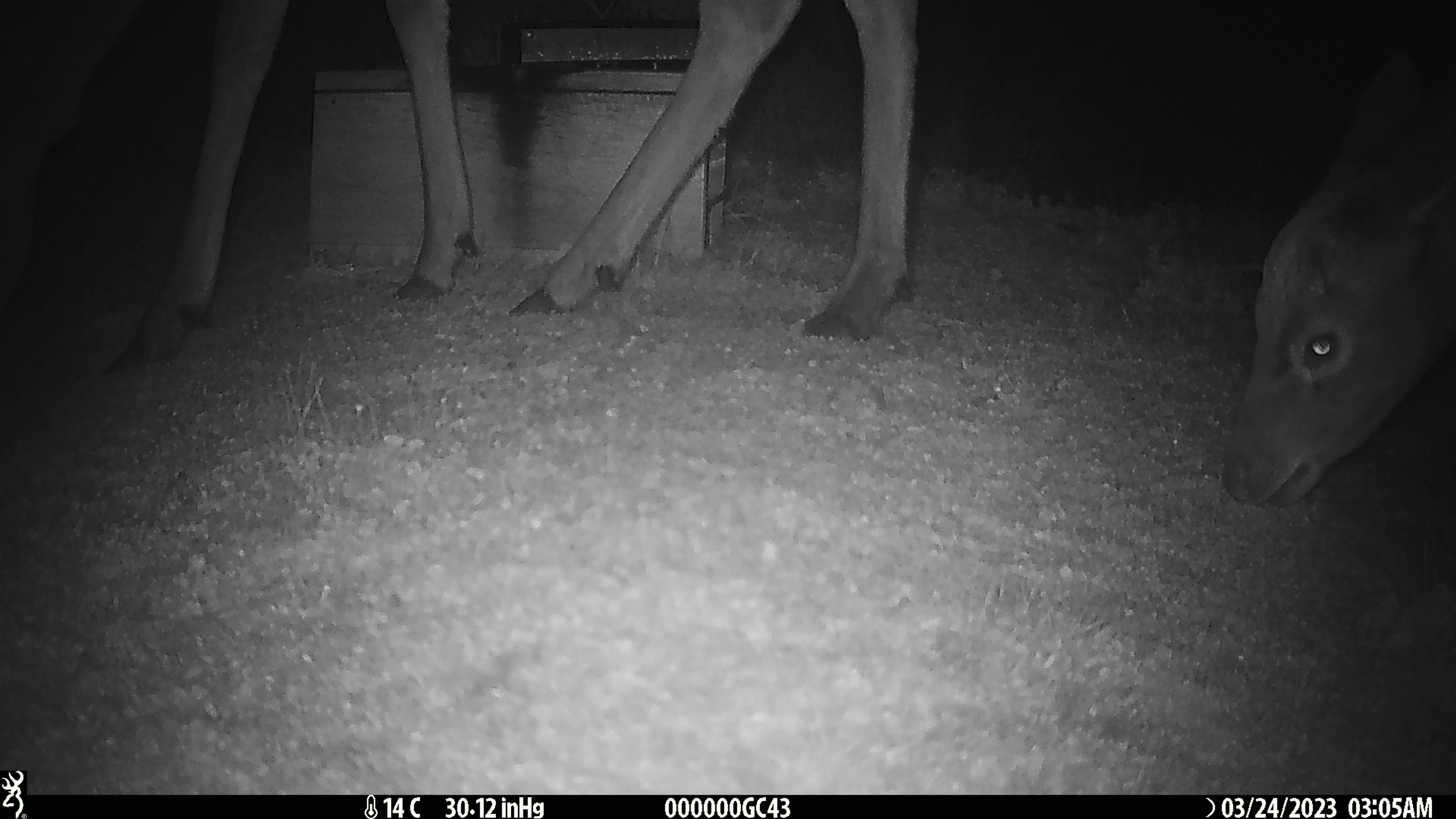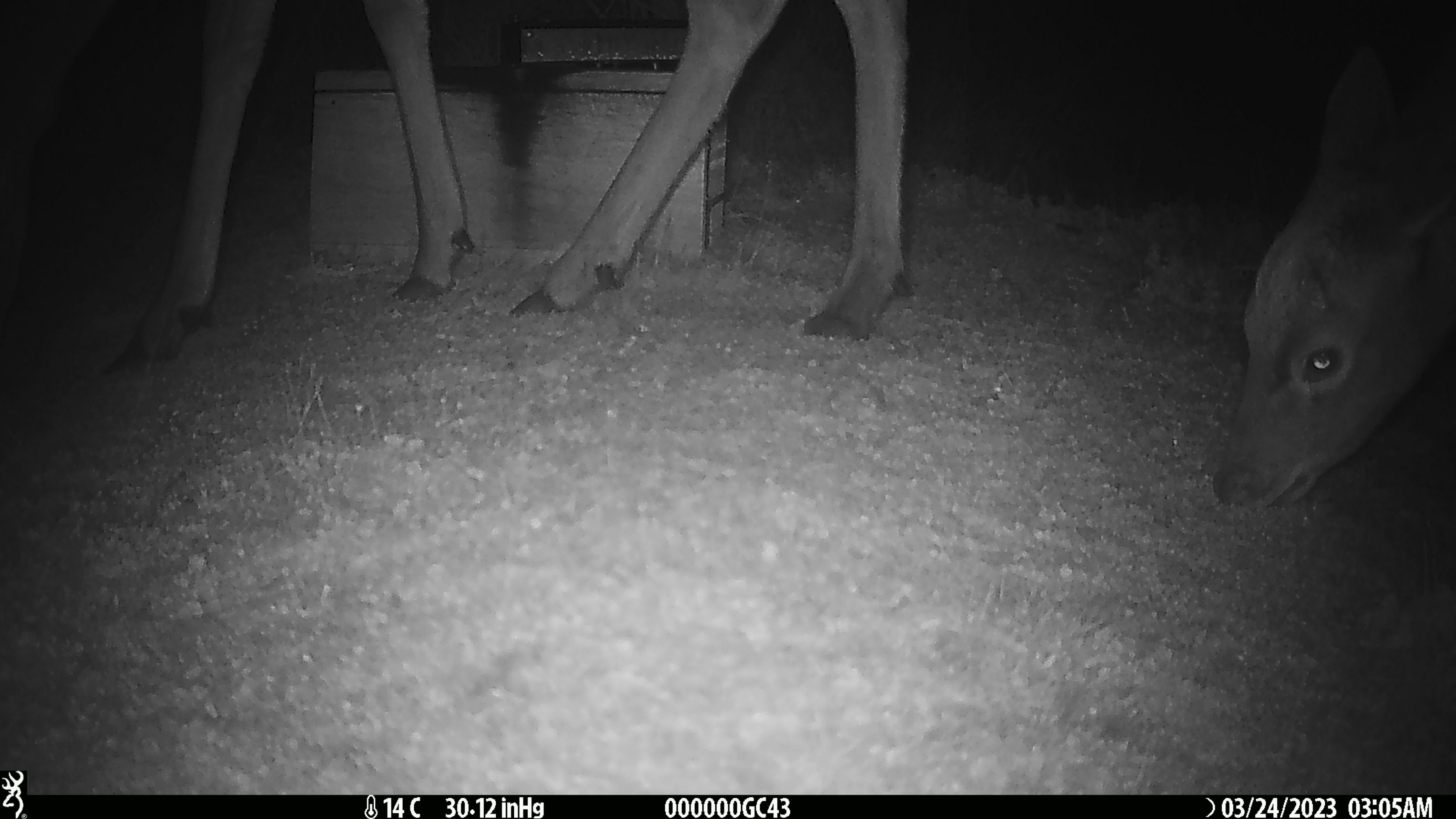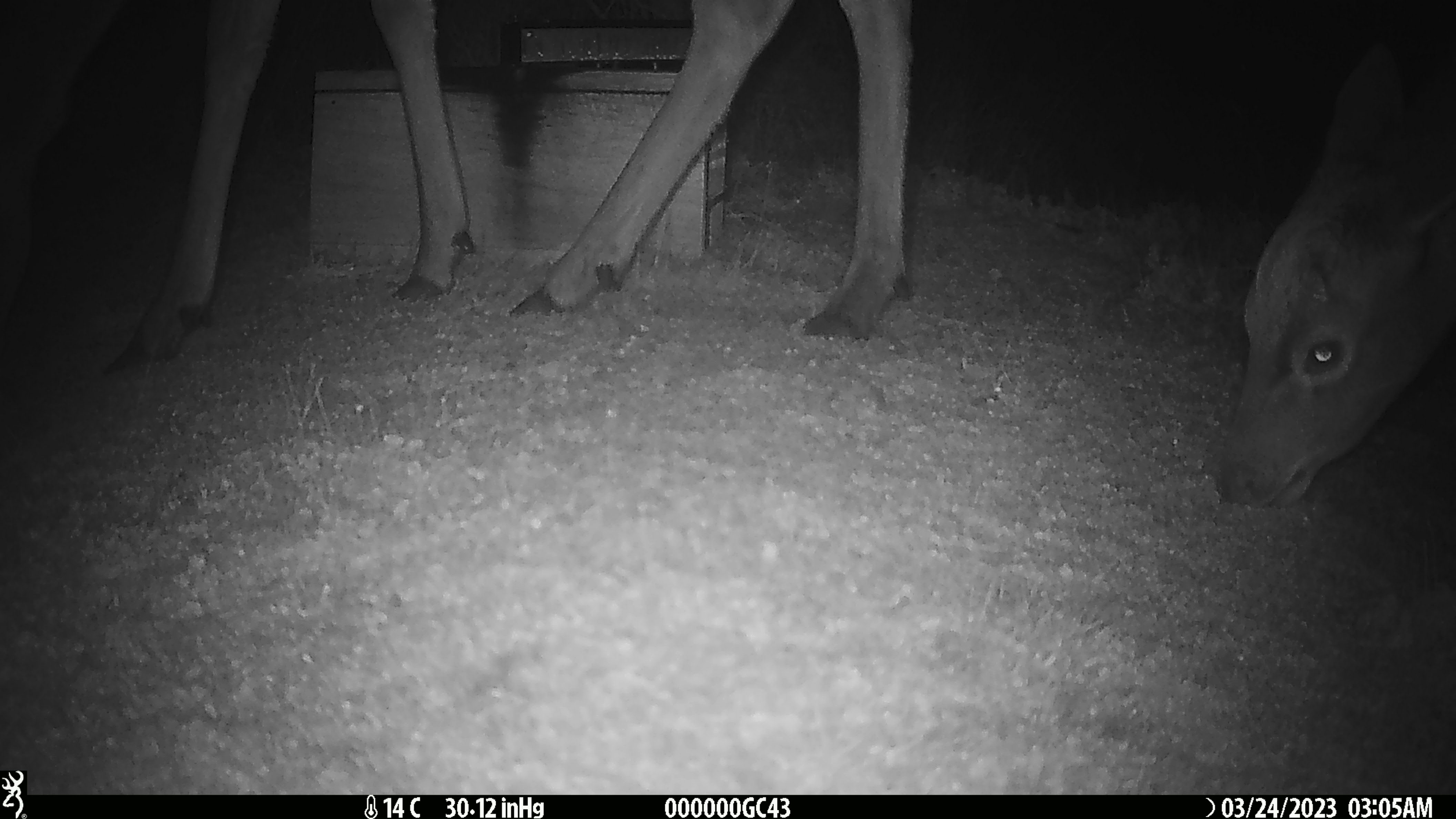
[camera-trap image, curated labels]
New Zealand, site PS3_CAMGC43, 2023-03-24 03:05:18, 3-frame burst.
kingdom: Animalia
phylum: Chordata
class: Mammalia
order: Artiodactyla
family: Cervidae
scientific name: Cervidae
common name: deer